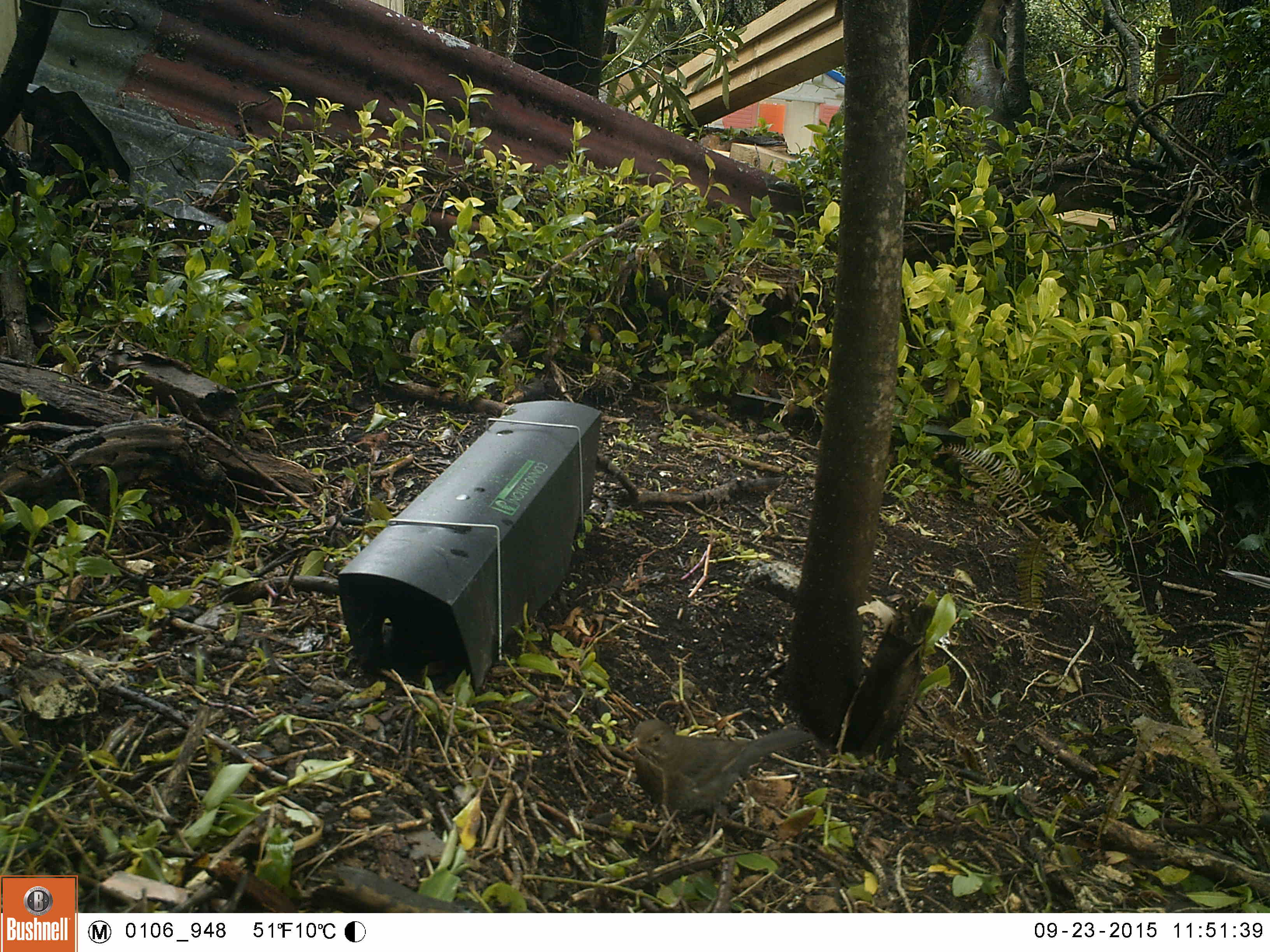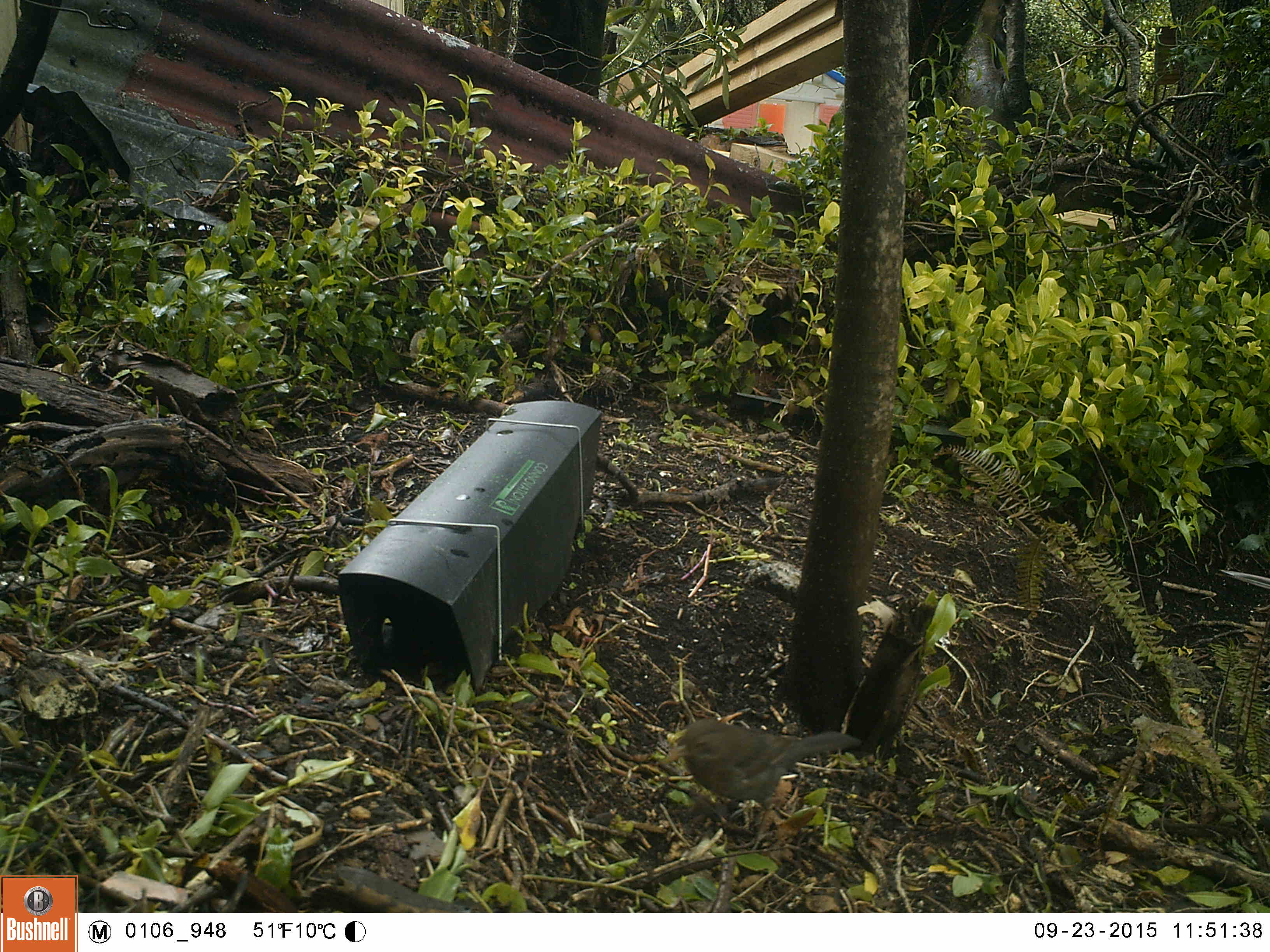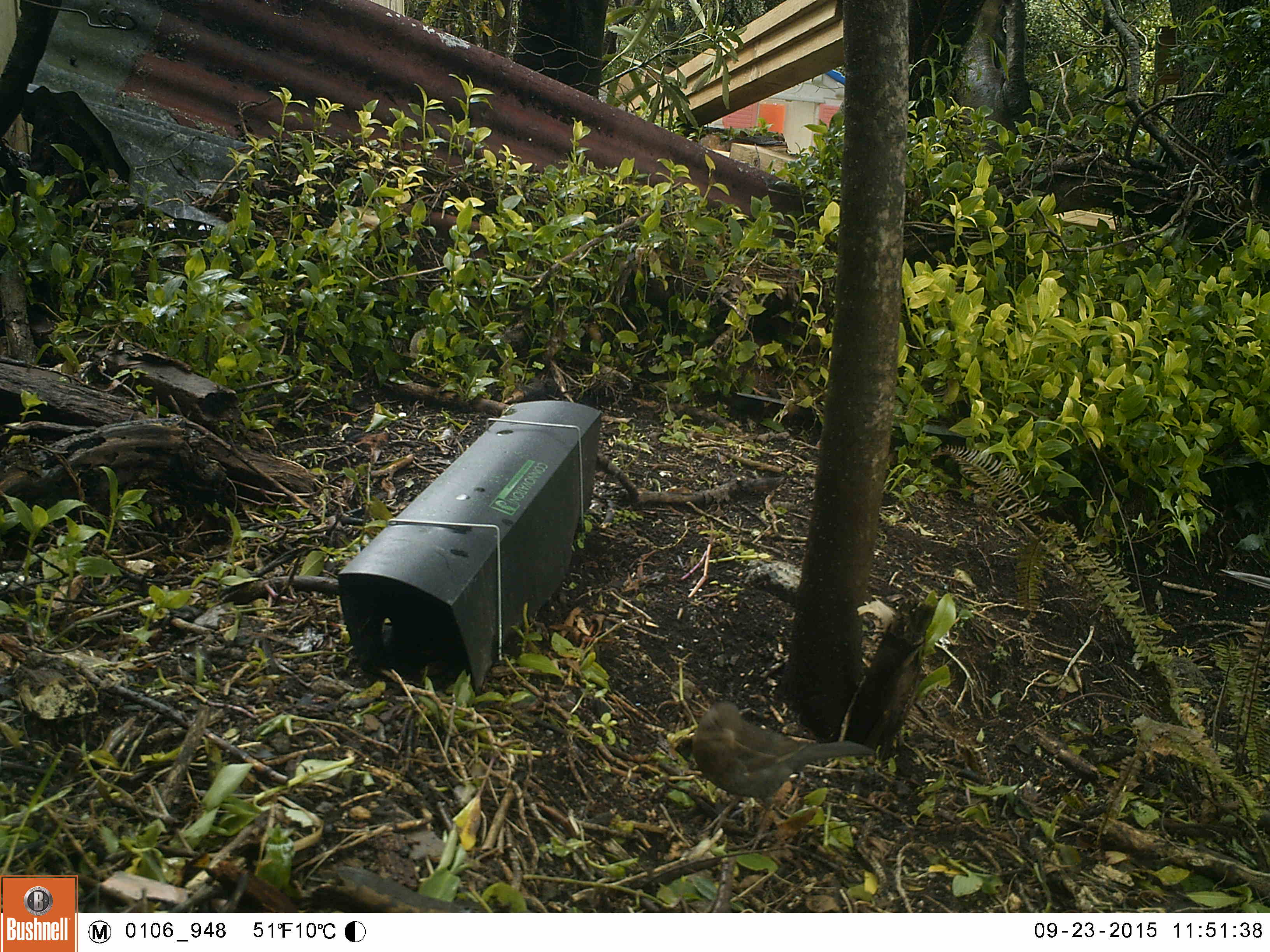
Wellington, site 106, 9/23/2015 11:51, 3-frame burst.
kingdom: Animalia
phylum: Chordata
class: Aves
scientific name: Aves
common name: bird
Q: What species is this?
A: Bird (Aves).